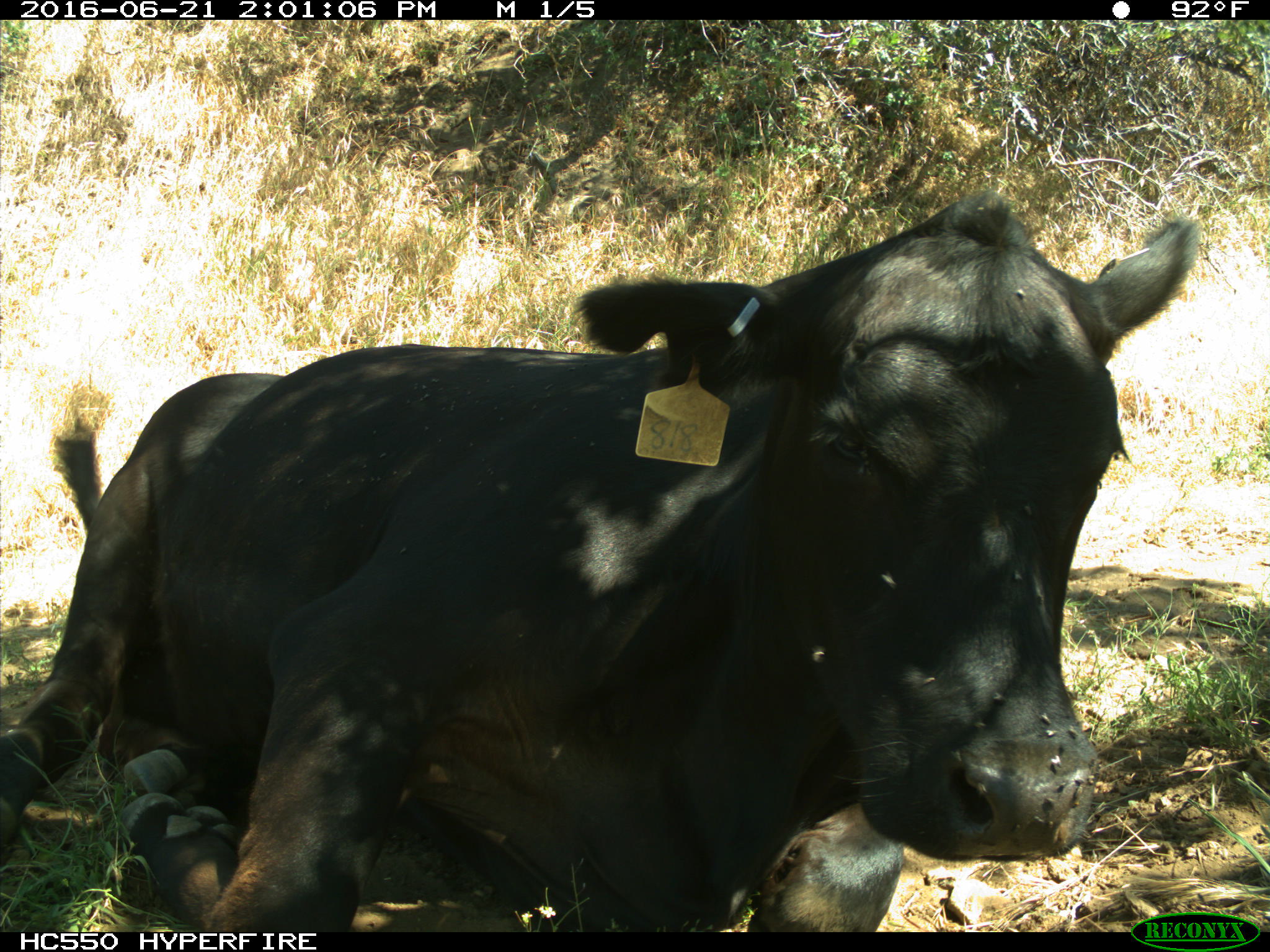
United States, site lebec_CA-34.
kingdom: Animalia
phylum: Chordata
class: Mammalia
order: Artiodactyla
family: Bovidae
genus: Bos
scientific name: Bos taurus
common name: domestic cow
Bos taurus (domestic cow).